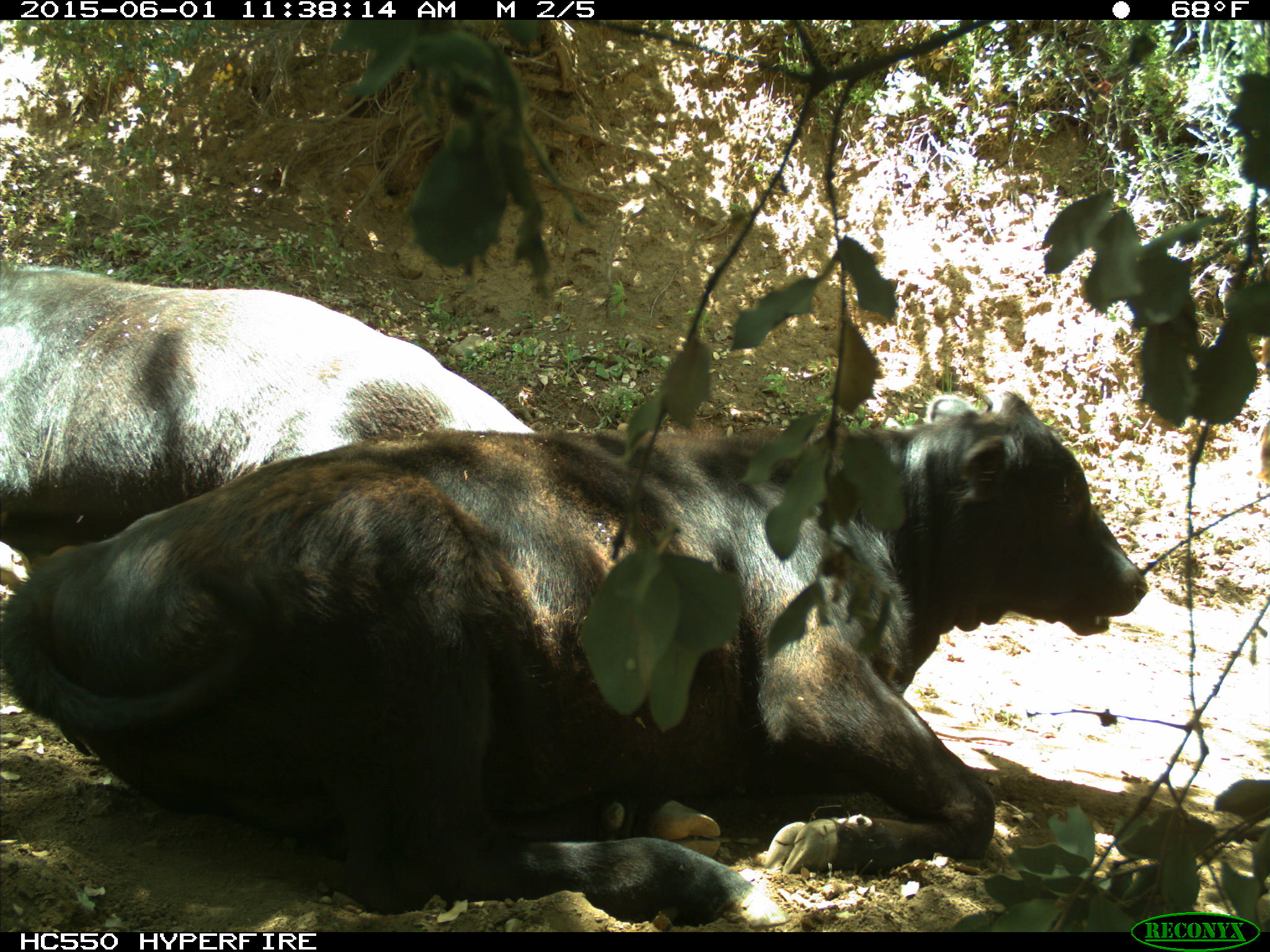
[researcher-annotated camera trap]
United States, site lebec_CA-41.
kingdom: Animalia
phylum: Chordata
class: Mammalia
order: Artiodactyla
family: Bovidae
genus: Bos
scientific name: Bos taurus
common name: domestic cow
Bos taurus (domestic cow).